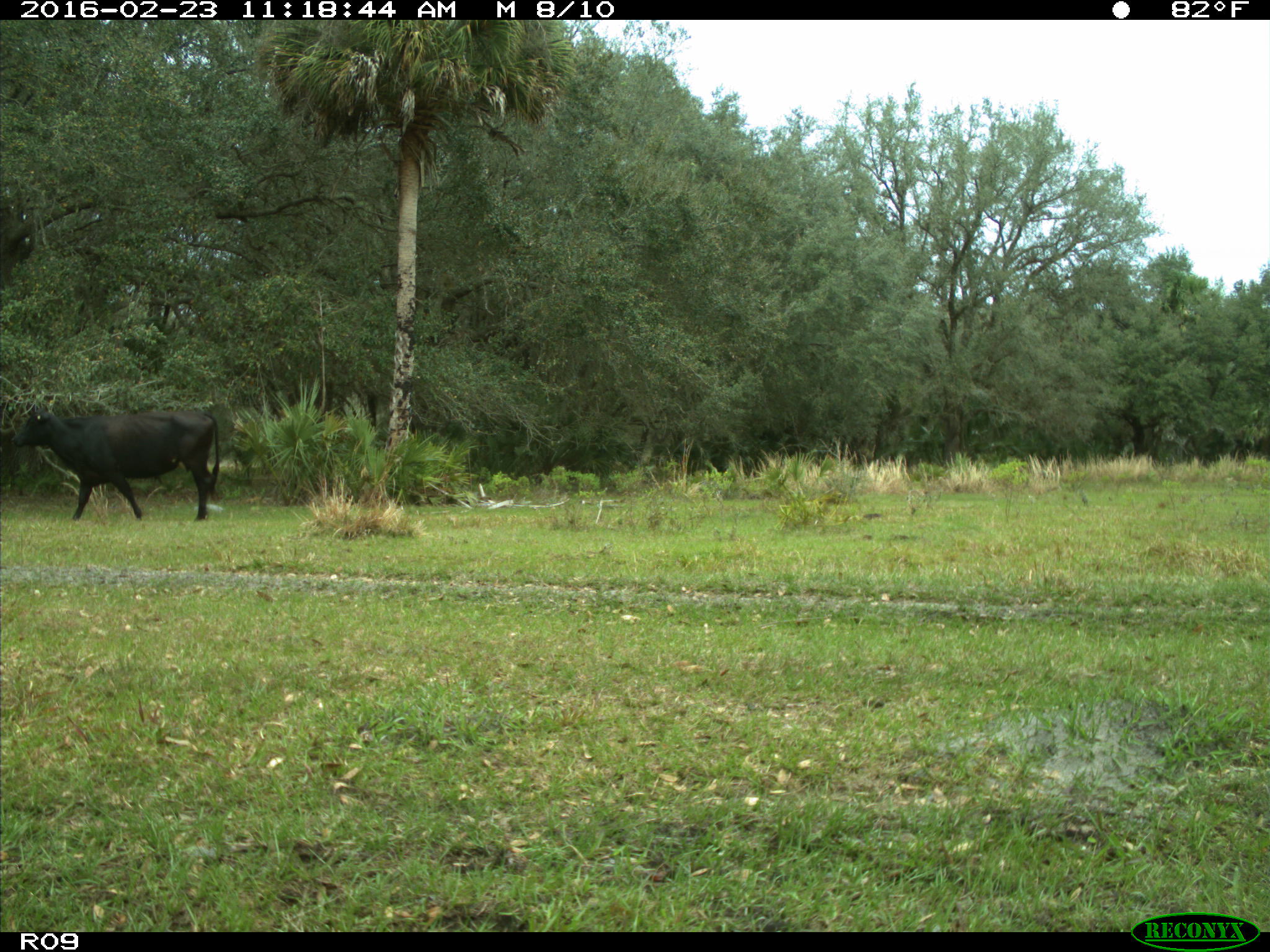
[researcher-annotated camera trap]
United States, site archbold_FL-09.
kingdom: Animalia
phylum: Chordata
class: Mammalia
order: Artiodactyla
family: Bovidae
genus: Bos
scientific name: Bos taurus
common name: domestic cow